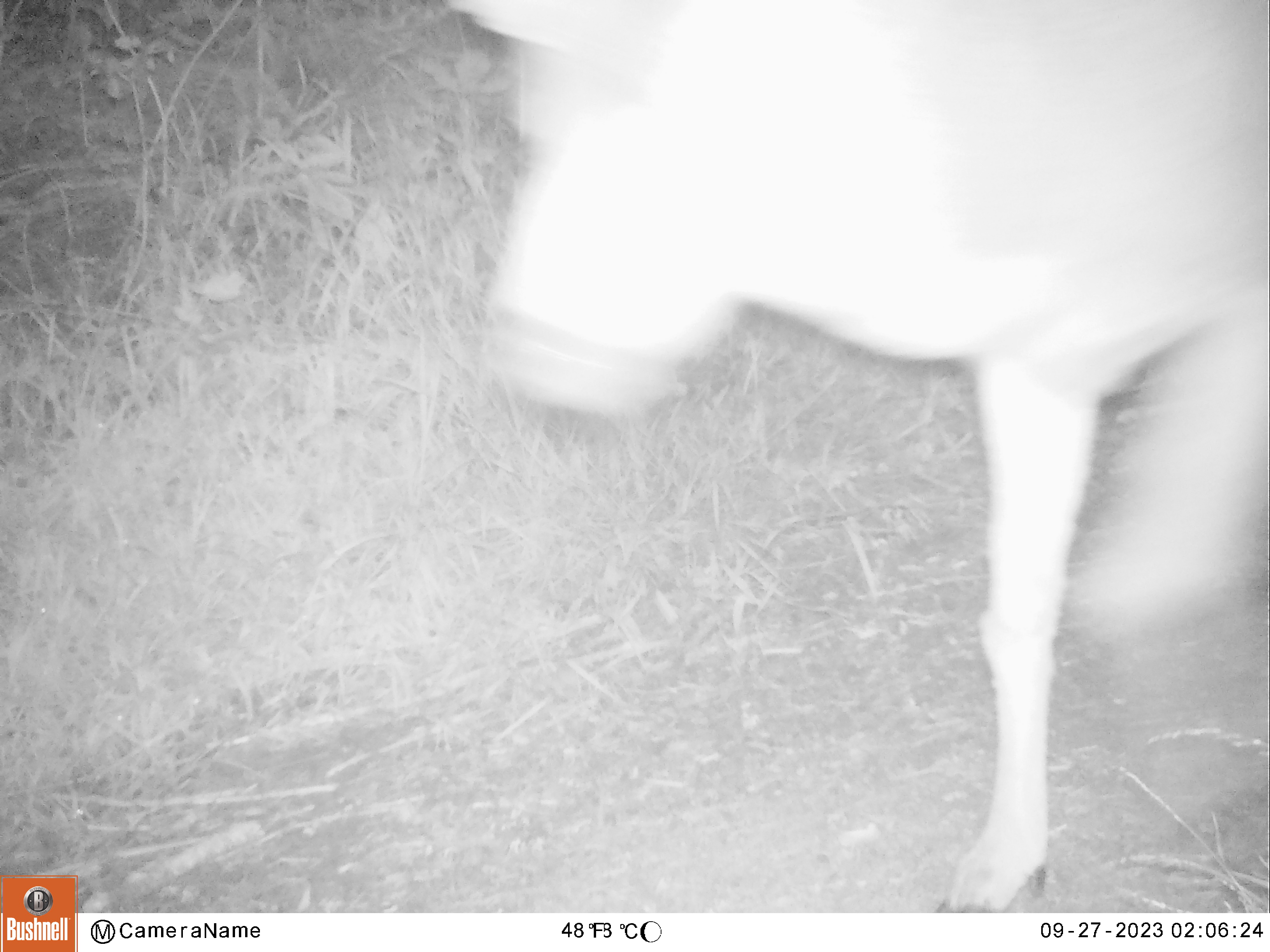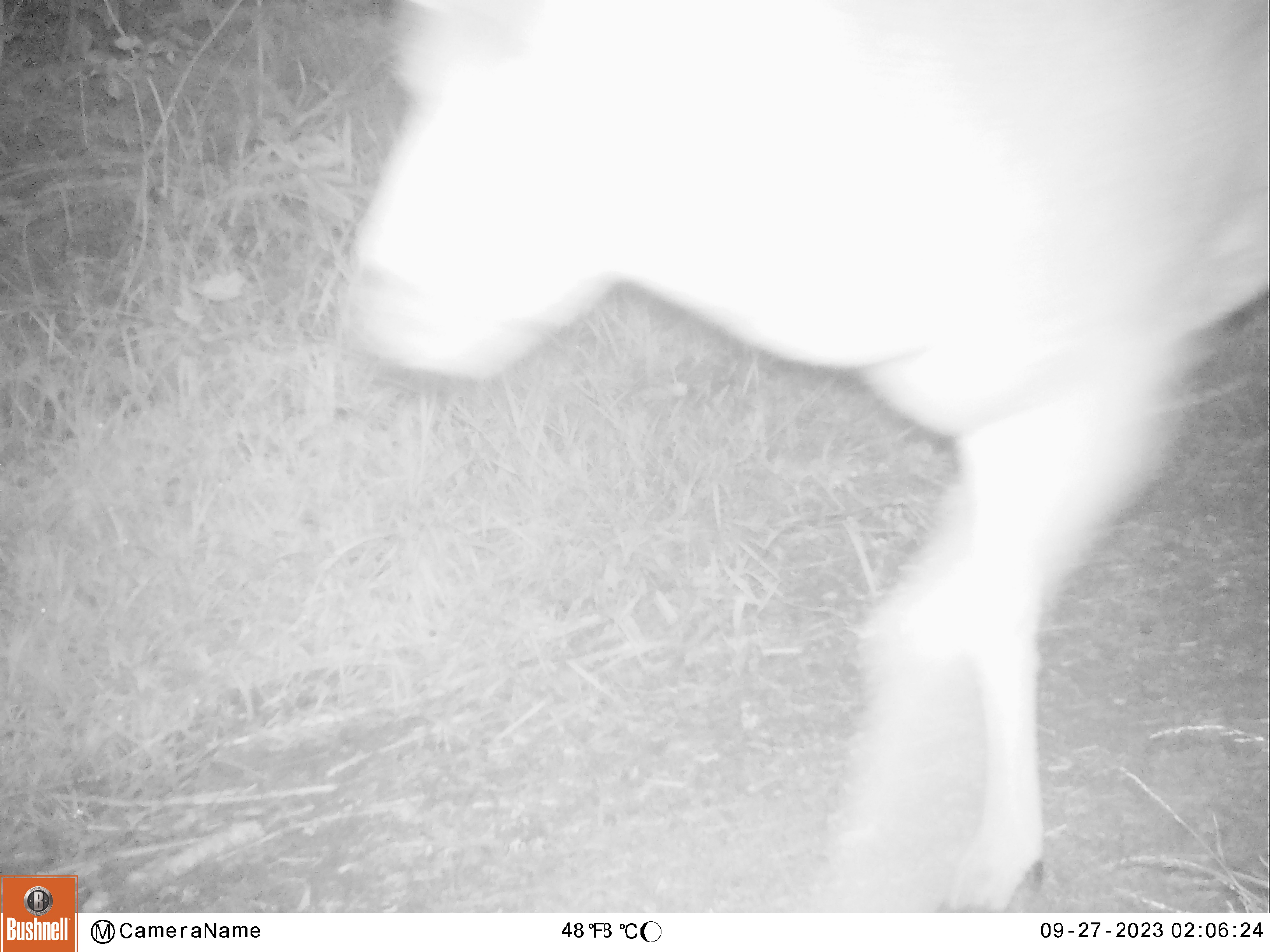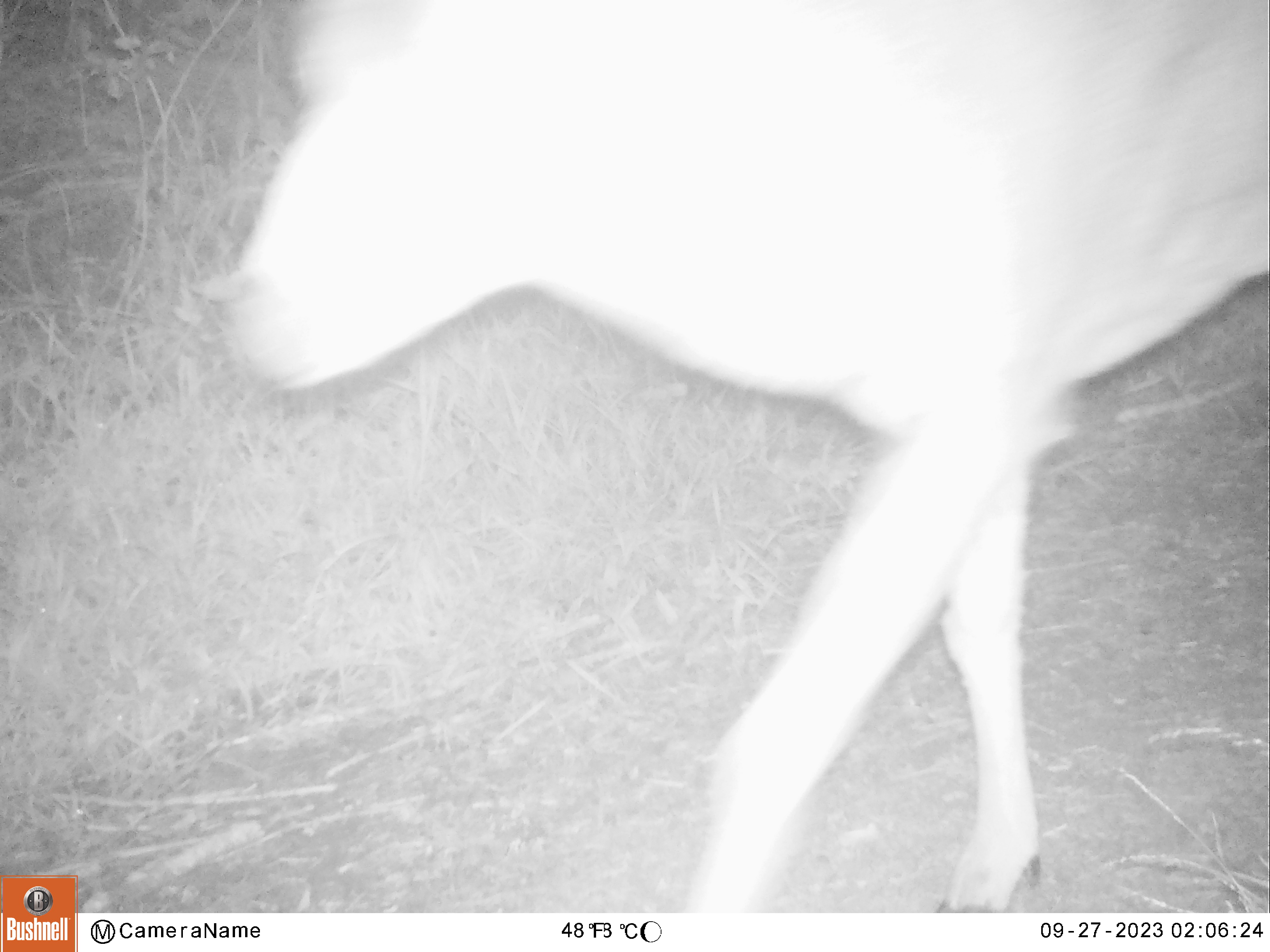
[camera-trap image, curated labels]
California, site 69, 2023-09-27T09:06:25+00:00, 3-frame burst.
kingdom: Animalia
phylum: Chordata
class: Mammalia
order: Artiodactyla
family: Cervidae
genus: Odocoileus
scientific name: Odocoileus hemionus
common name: mule deer